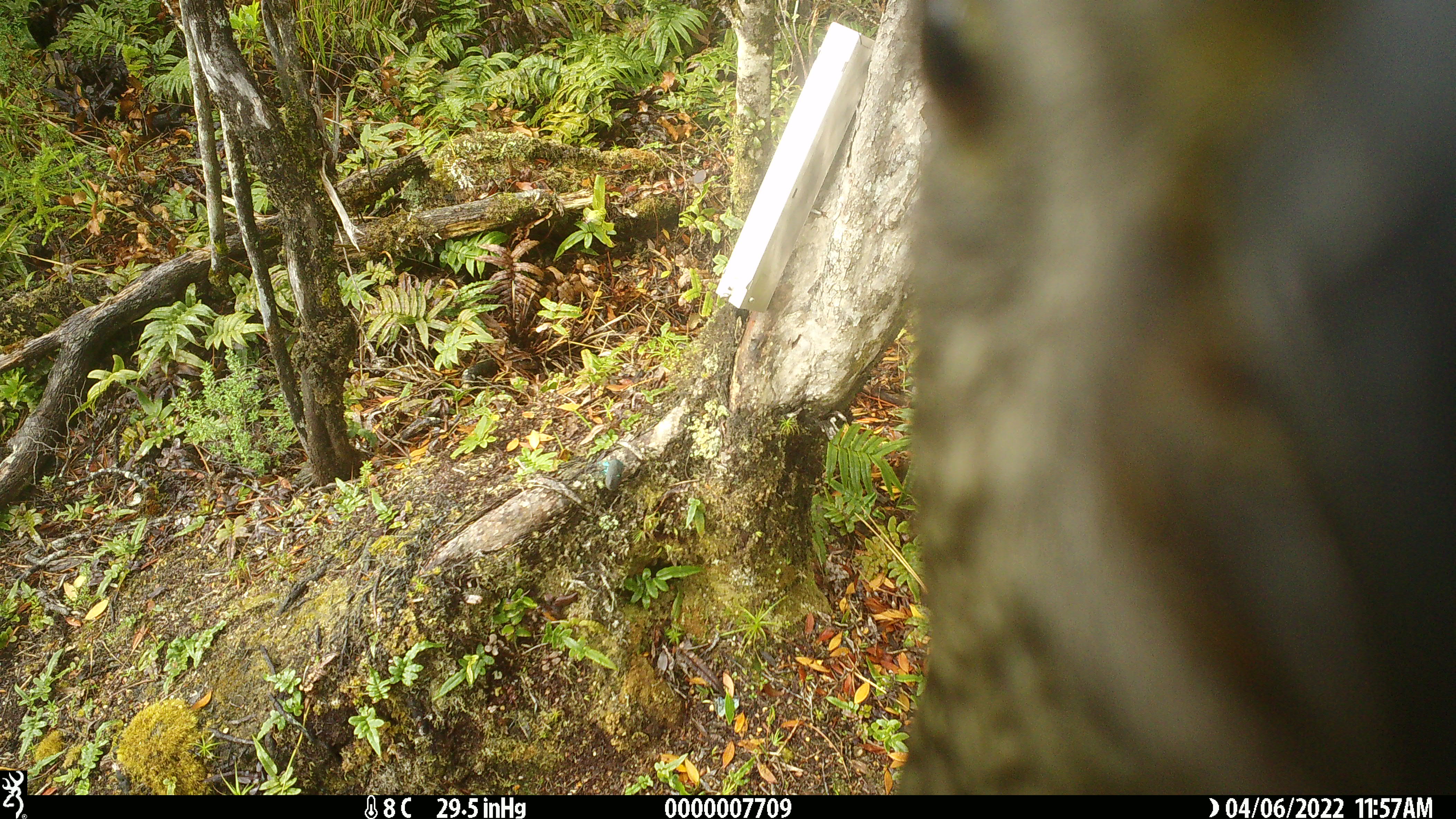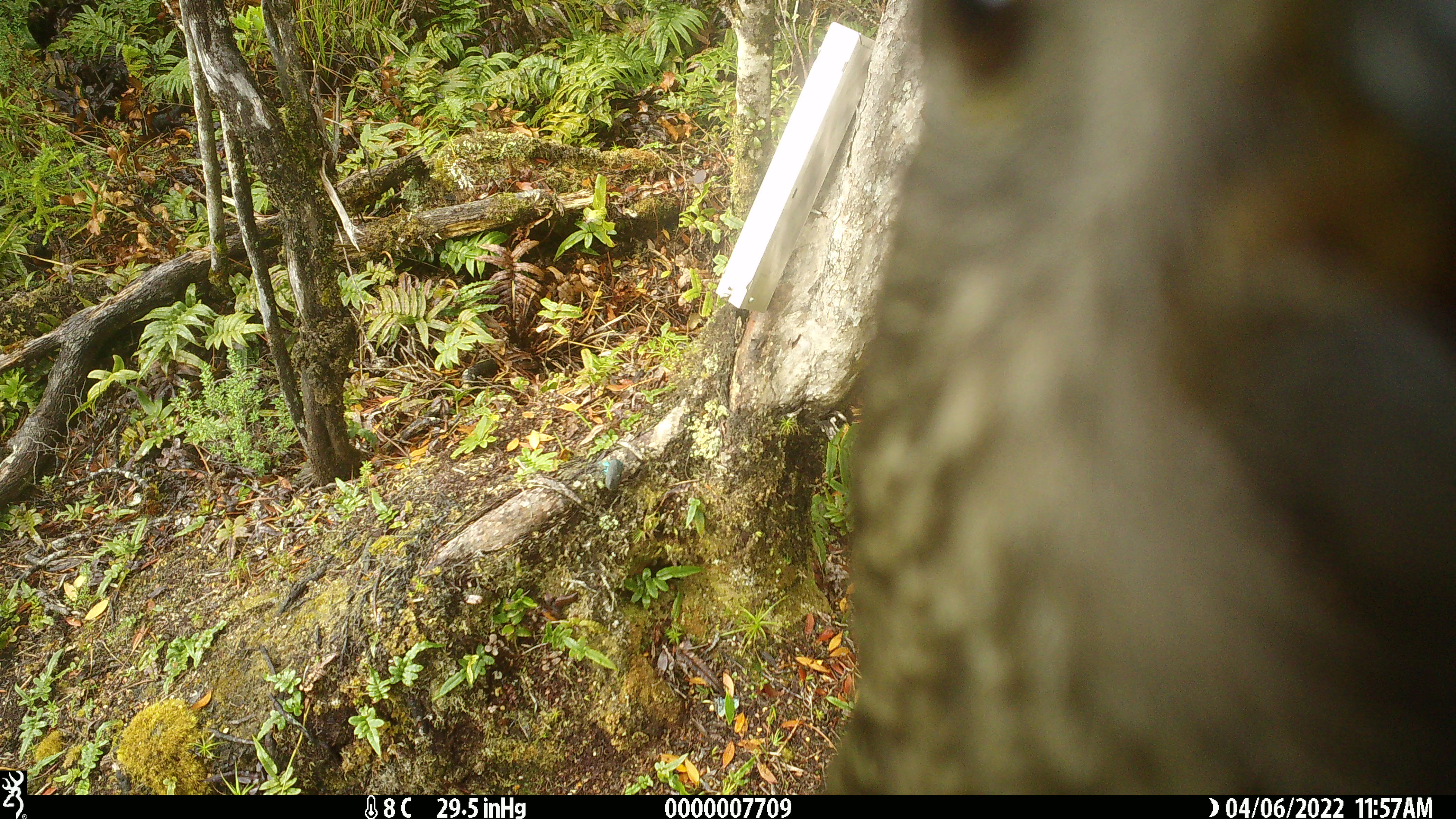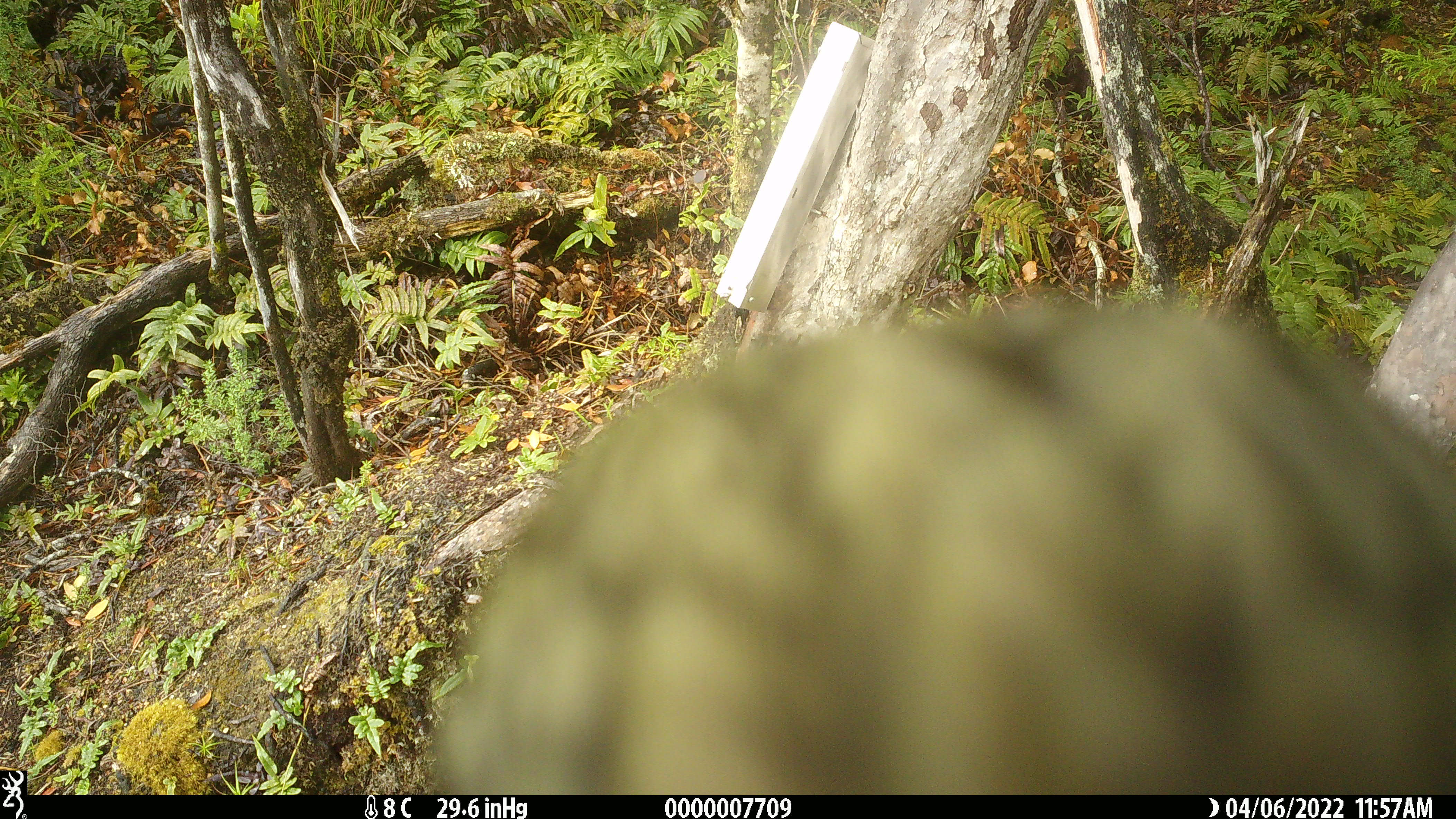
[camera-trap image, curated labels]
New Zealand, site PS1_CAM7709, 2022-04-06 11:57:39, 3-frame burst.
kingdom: Animalia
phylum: Chordata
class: Aves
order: Psittaciformes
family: Strigopidae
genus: Nestor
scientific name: Nestor notabilis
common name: kea